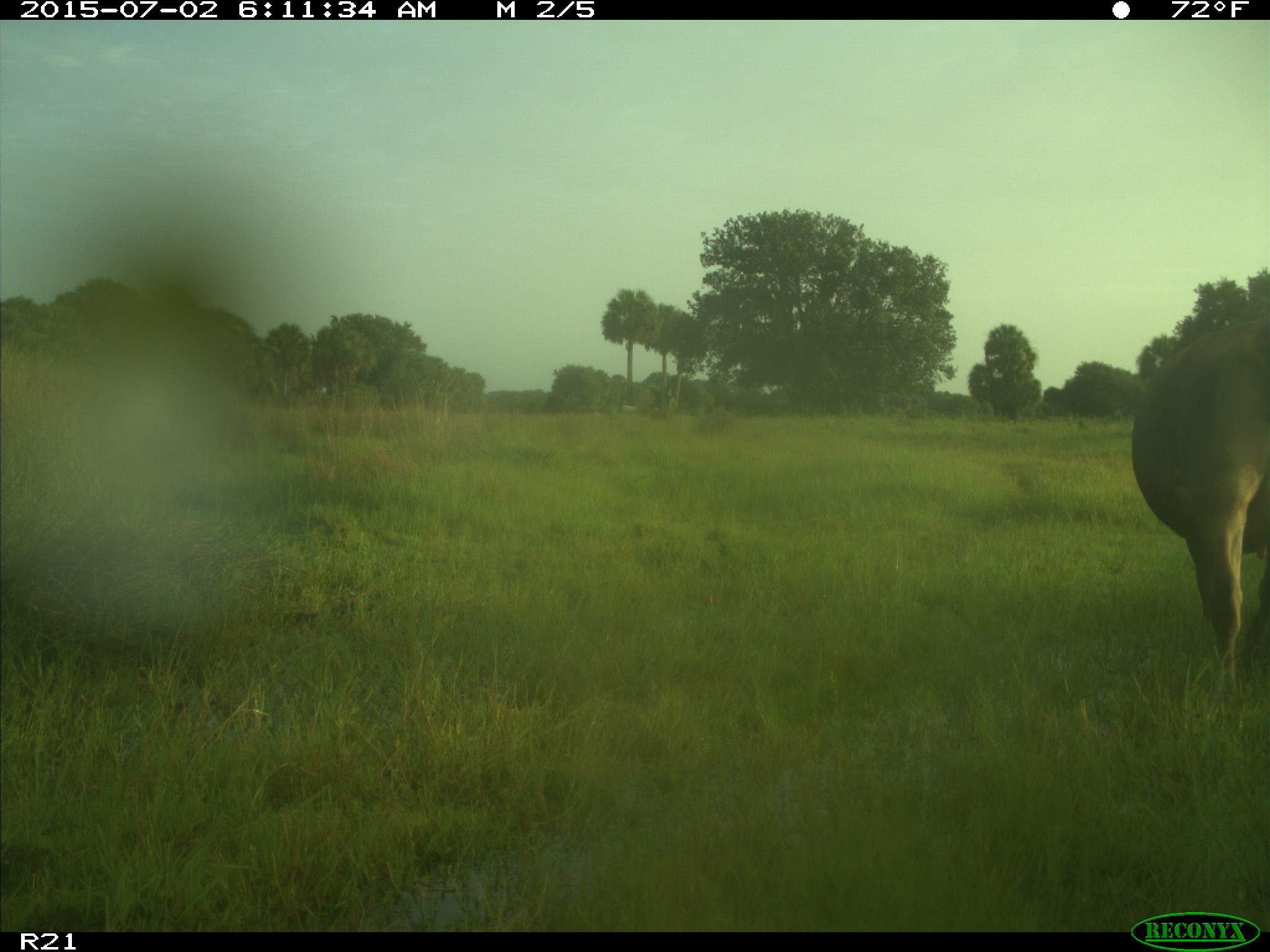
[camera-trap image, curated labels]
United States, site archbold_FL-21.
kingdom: Animalia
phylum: Chordata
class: Mammalia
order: Artiodactyla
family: Bovidae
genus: Bos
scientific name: Bos taurus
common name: domestic cow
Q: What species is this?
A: Bos taurus (domestic cow).